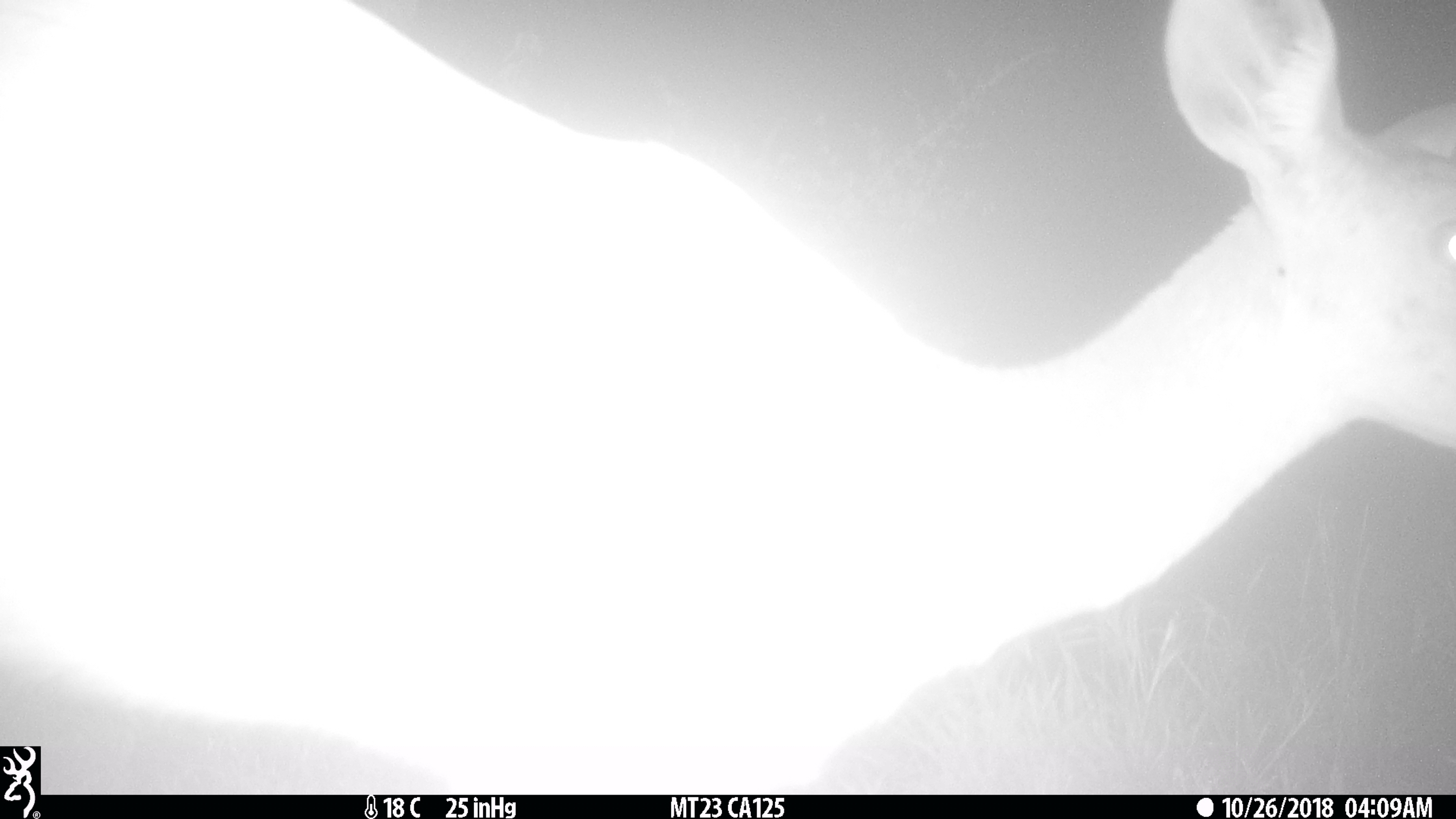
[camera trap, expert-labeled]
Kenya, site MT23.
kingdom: Animalia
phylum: Chordata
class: Mammalia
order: Artiodactyla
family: Bovidae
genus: Tragelaphus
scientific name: Tragelaphus scriptus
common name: bushbuck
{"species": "bushbuck (Tragelaphus scriptus)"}